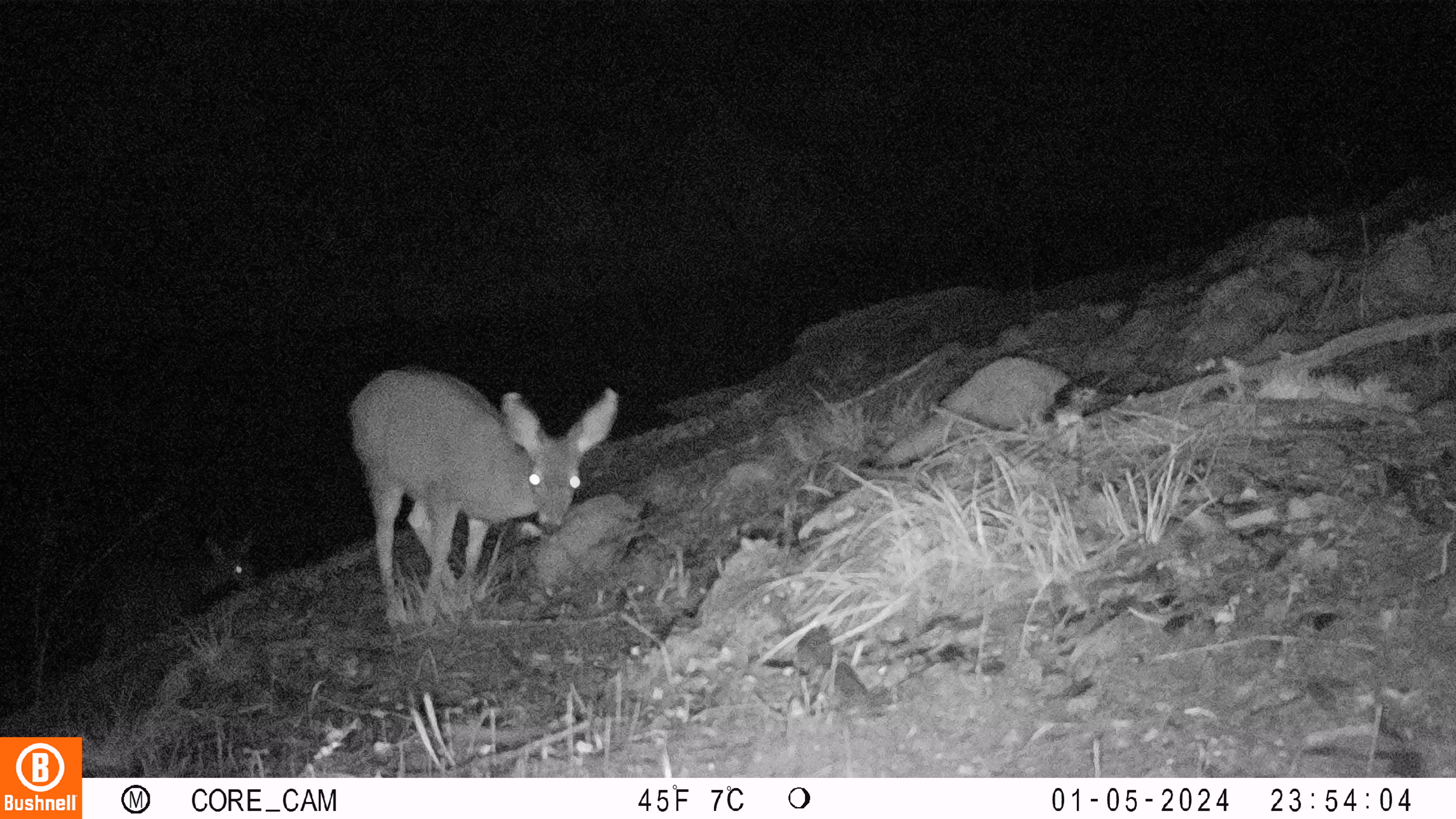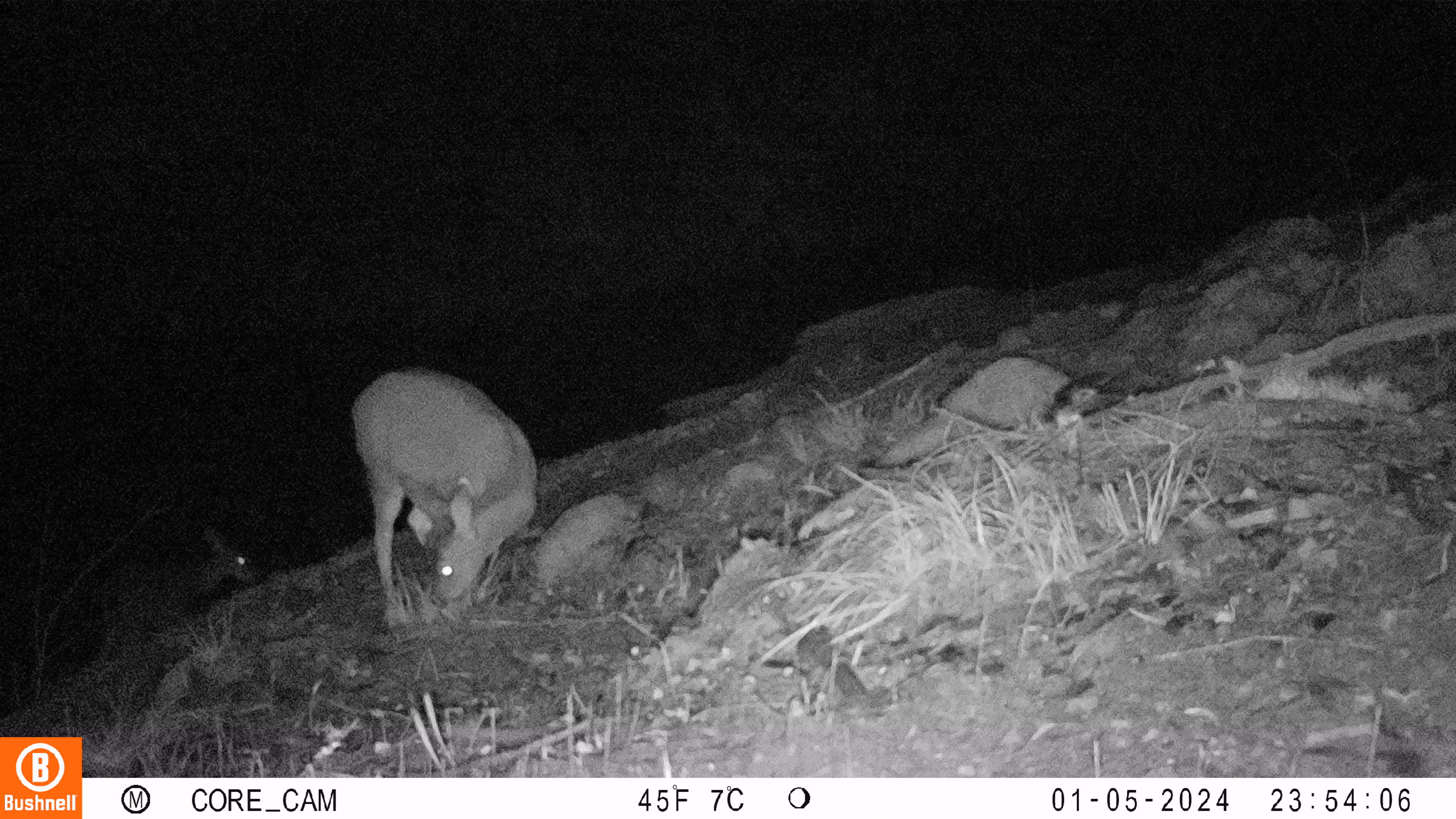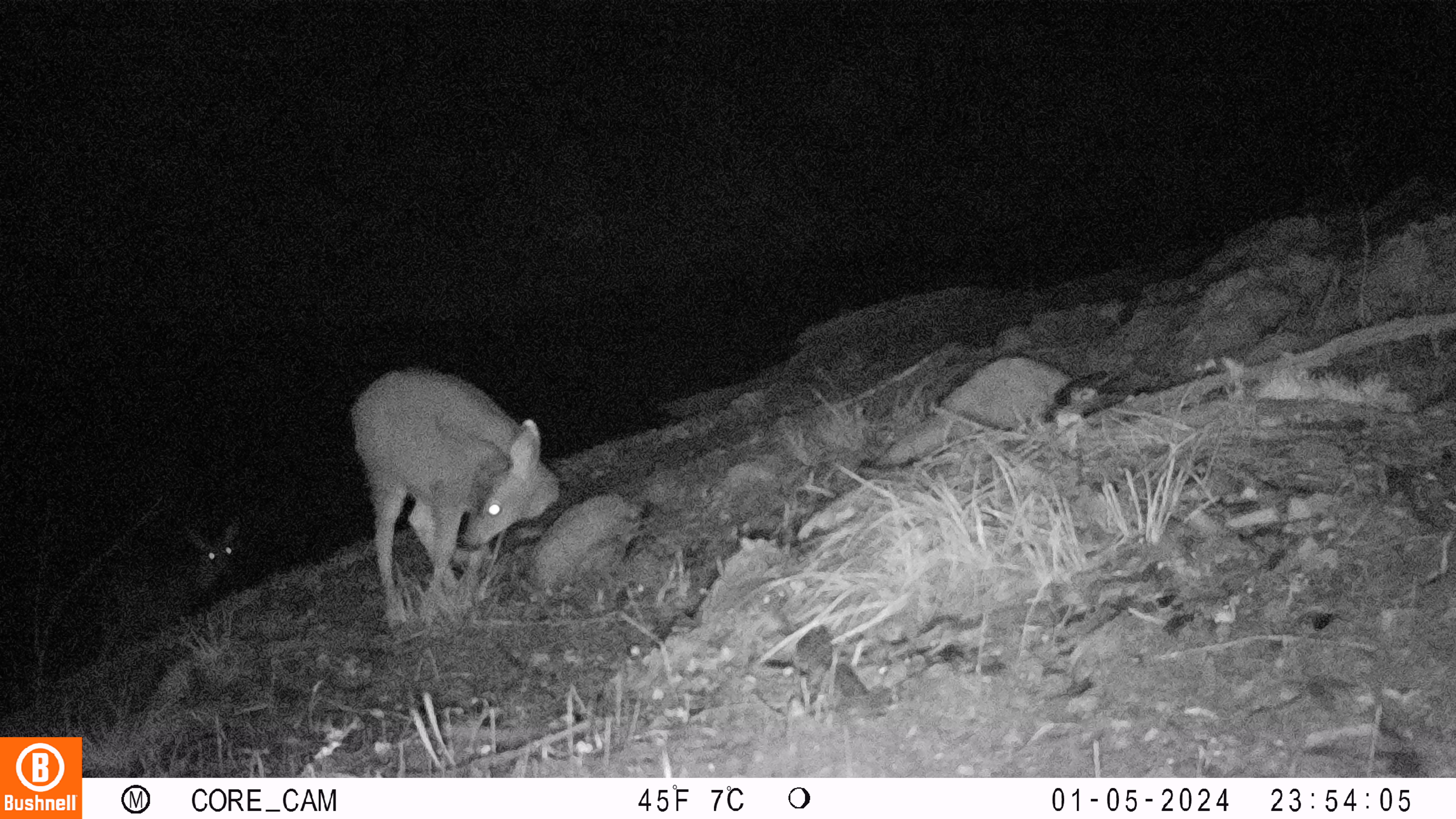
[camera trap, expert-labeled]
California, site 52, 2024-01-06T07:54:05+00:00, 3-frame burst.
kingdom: Animalia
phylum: Chordata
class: Mammalia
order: Artiodactyla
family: Cervidae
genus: Odocoileus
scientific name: Odocoileus hemionus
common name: mule deer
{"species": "mule deer (Odocoileus hemionus)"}